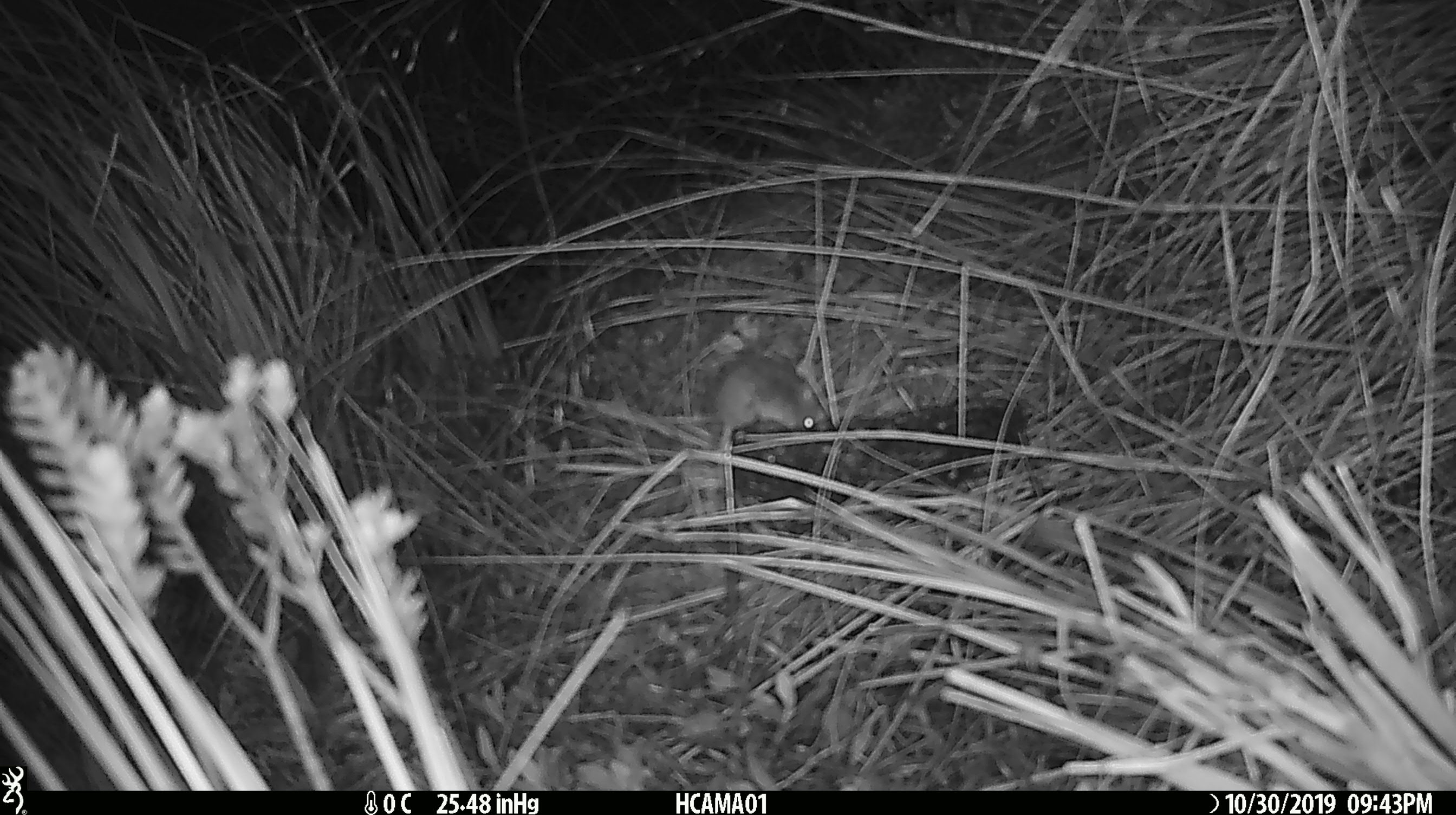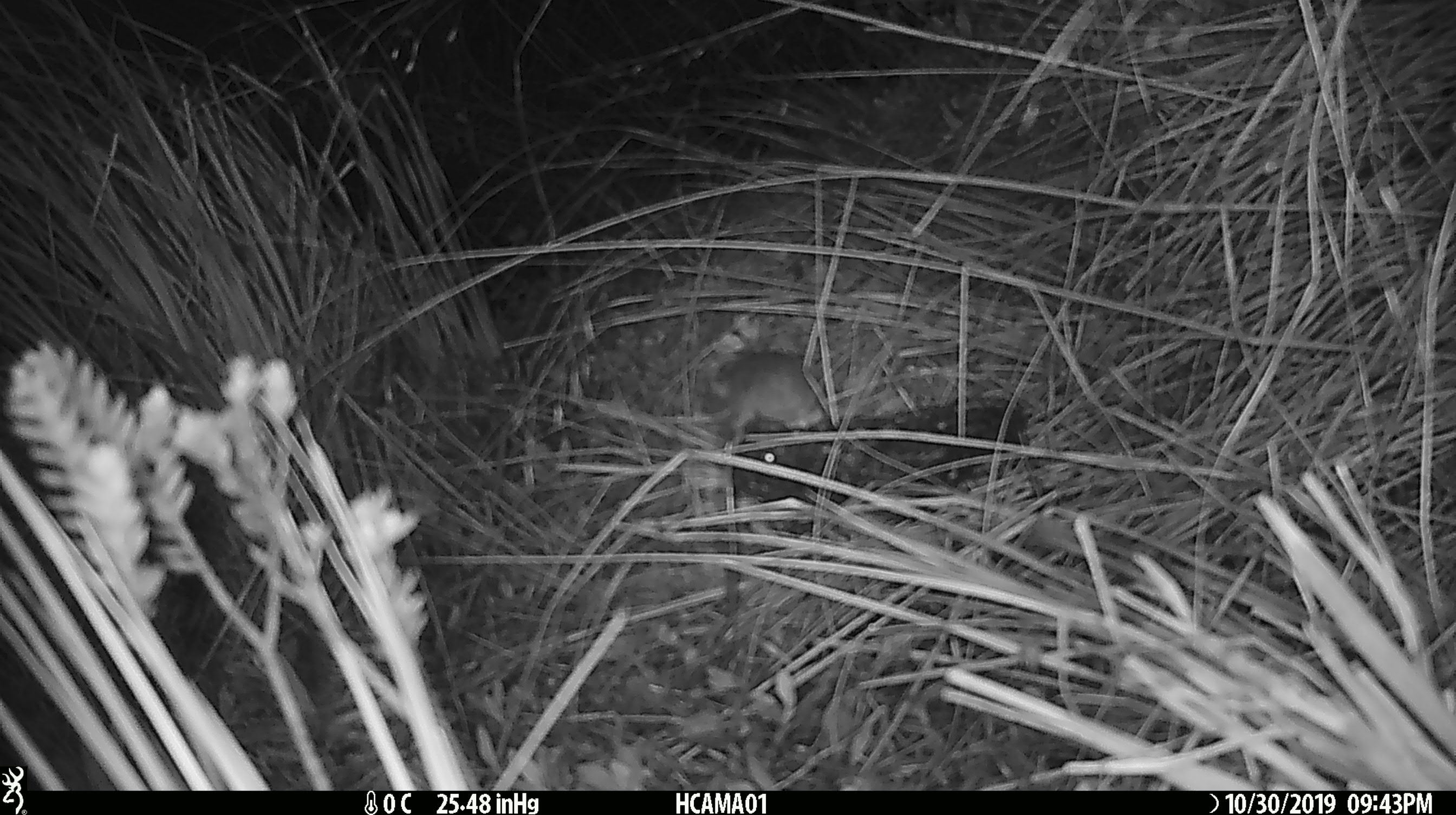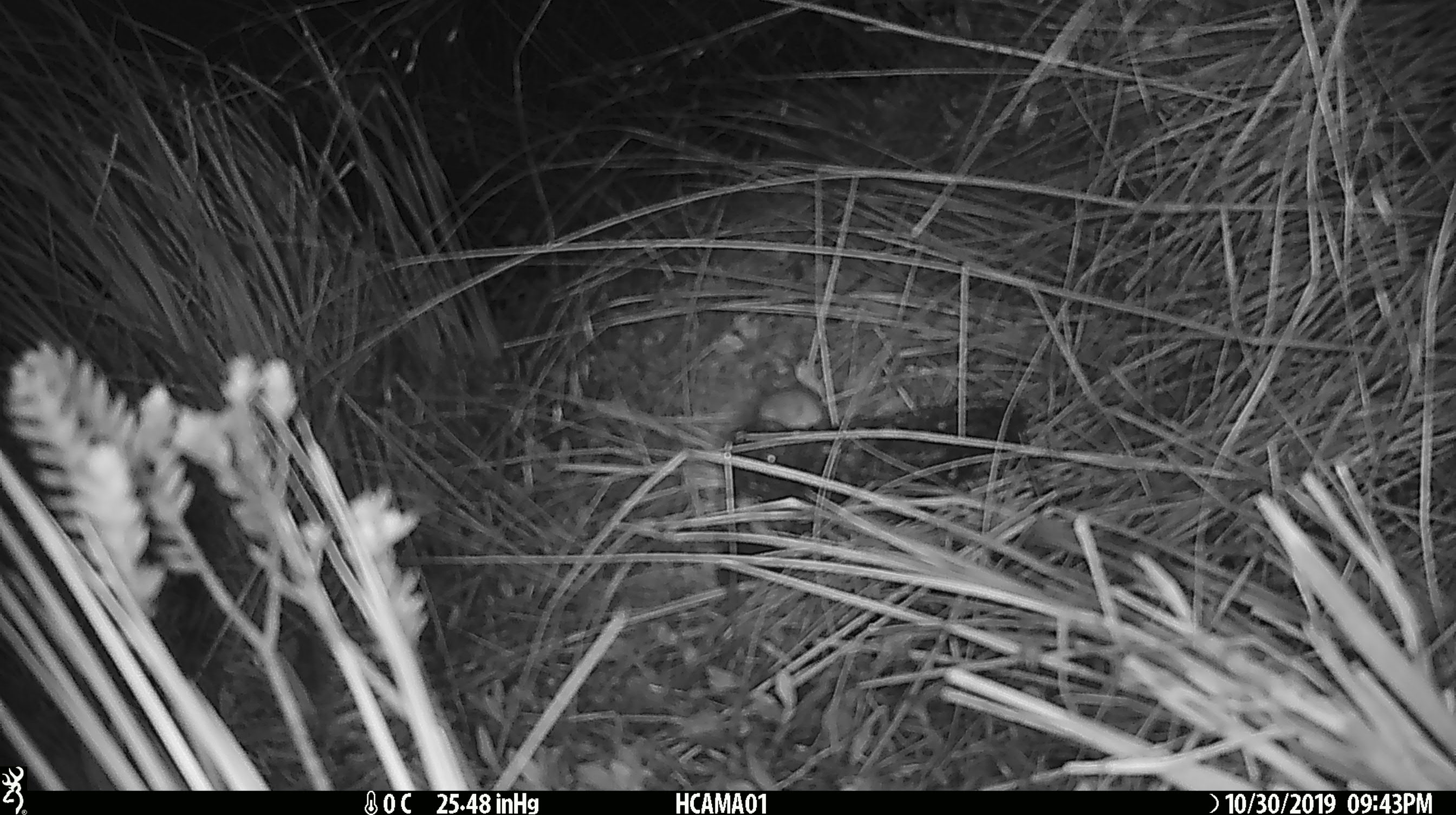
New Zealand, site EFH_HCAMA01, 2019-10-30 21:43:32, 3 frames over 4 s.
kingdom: Animalia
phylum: Chordata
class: Mammalia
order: Rodentia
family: Muridae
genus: Mus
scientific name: Mus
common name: mouse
Mouse (Mus).